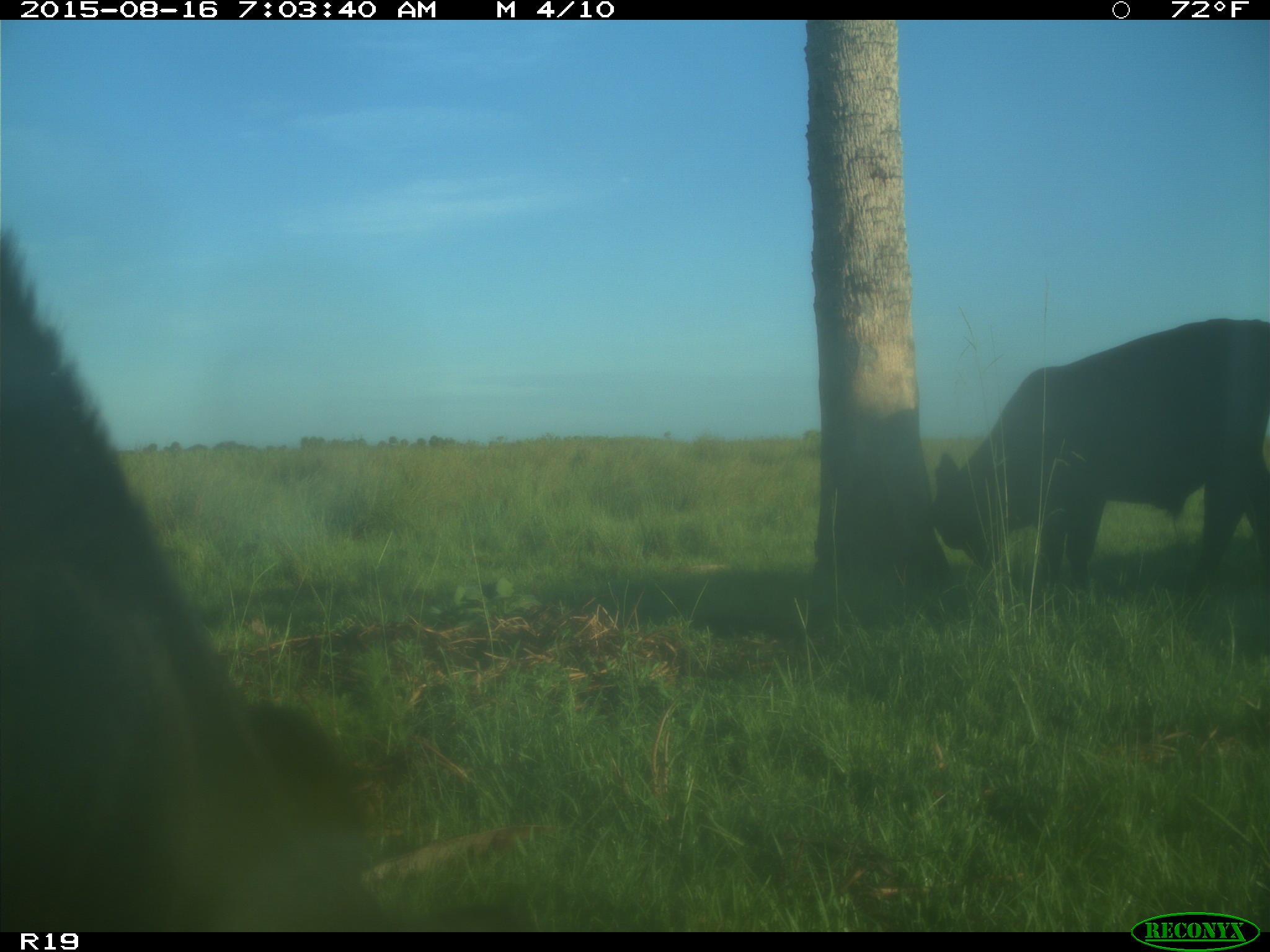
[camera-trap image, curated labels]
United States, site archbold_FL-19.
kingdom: Animalia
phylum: Chordata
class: Mammalia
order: Artiodactyla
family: Bovidae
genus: Bos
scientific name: Bos taurus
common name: domestic cow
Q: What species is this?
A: Bos taurus (domestic cow).